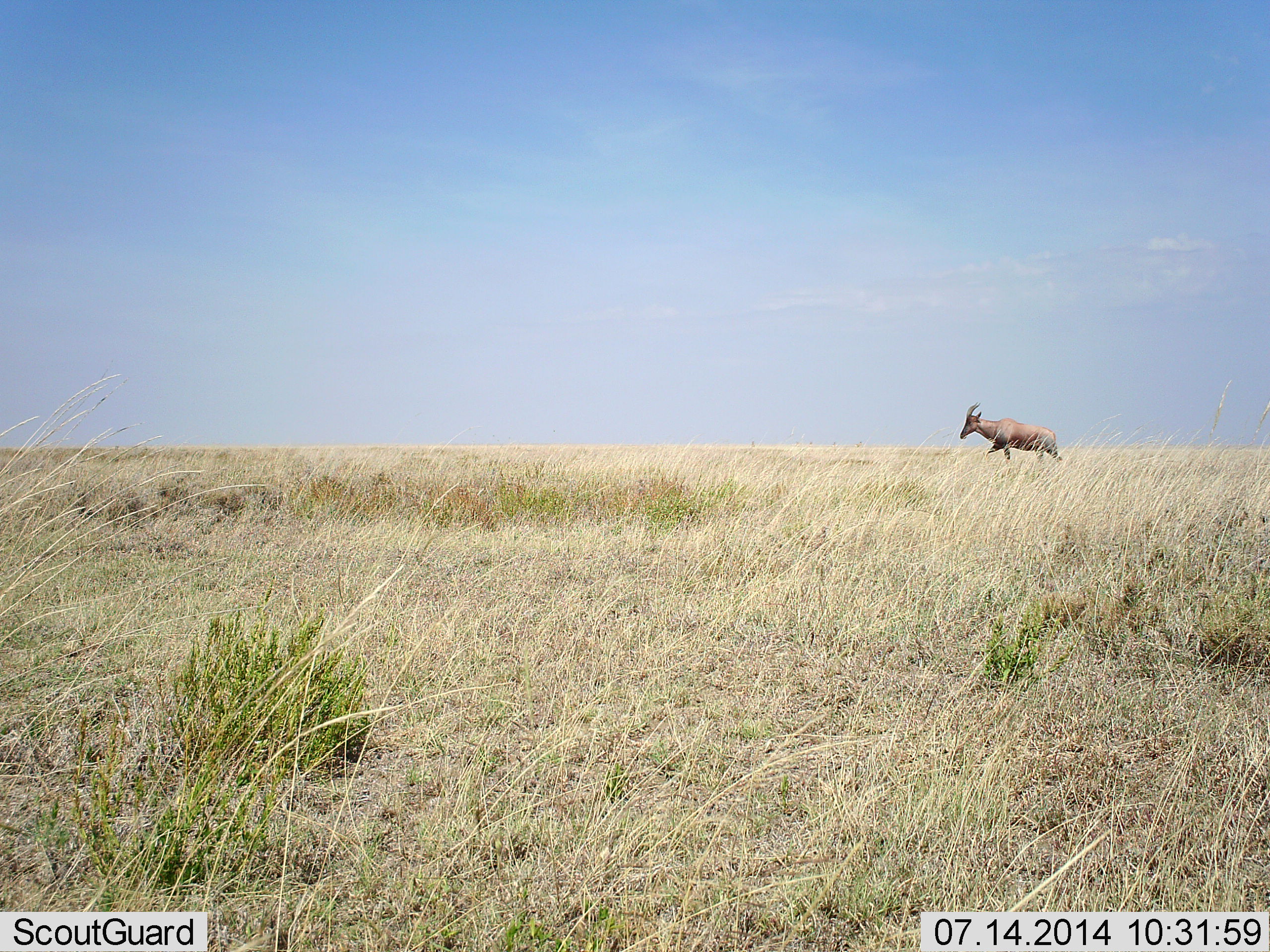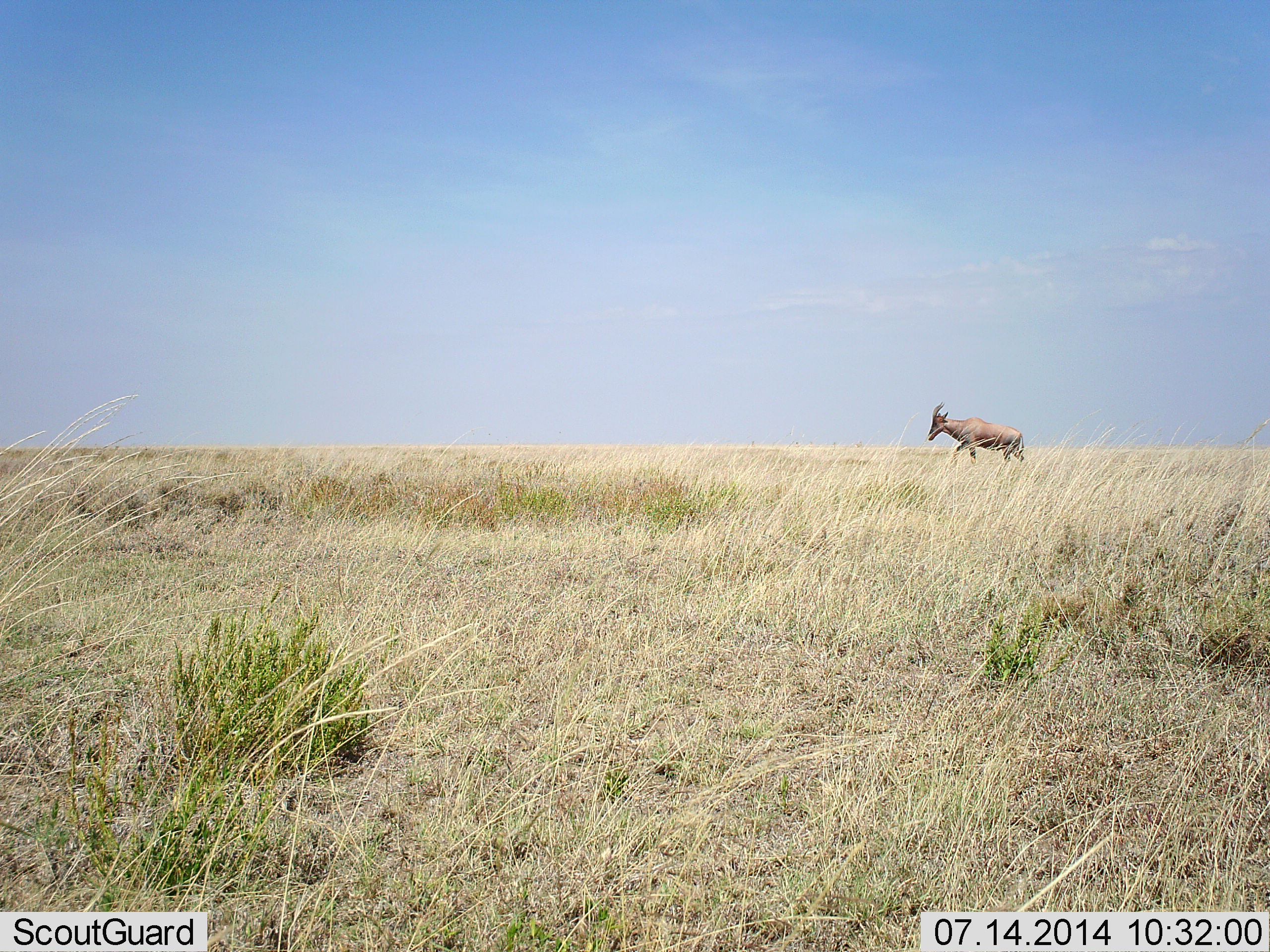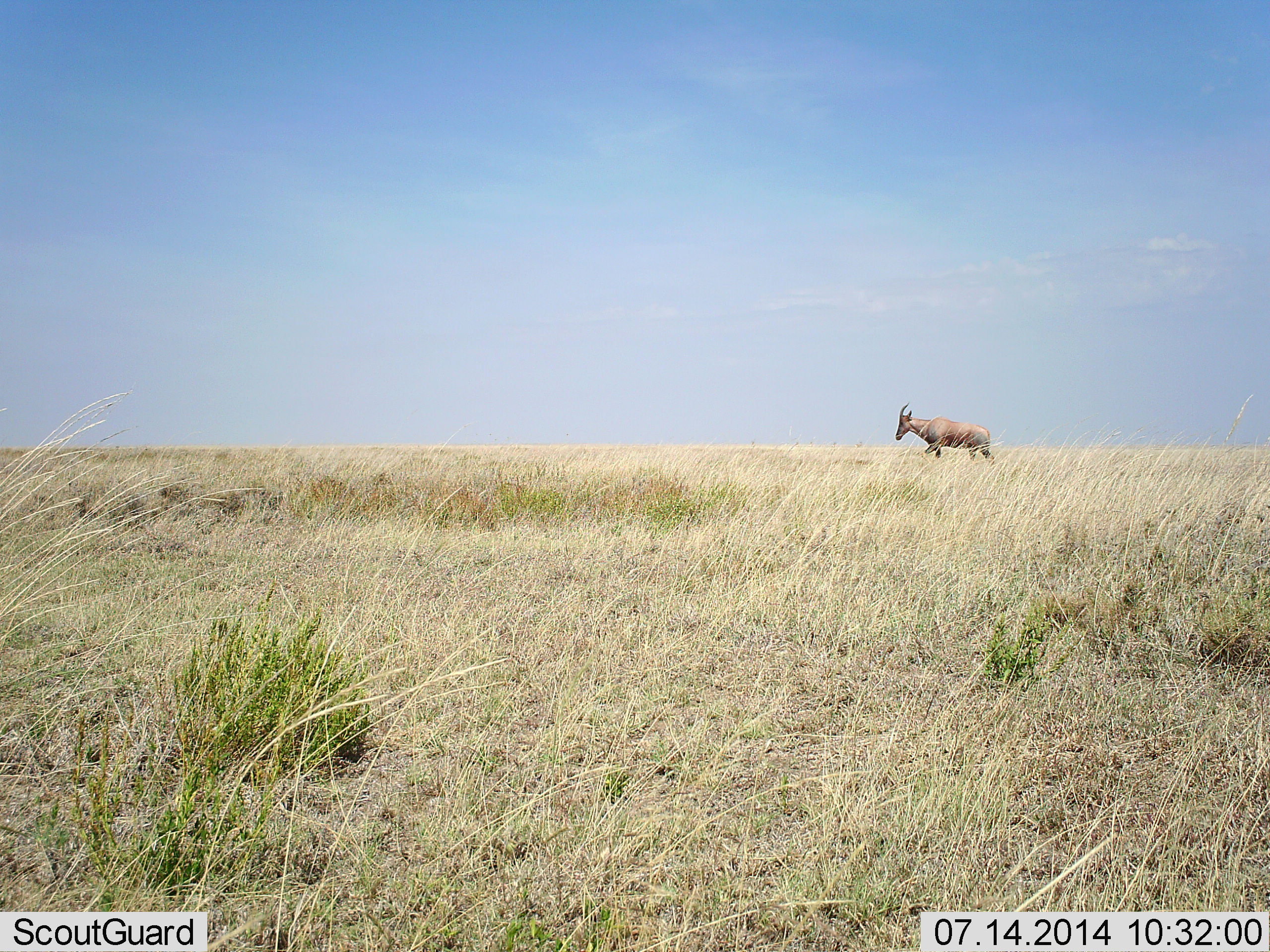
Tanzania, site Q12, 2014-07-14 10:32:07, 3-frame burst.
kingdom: Animalia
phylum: Chordata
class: Mammalia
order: Artiodactyla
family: Bovidae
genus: Damaliscus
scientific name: Damaliscus lunatus jimela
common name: topi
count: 1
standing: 10%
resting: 0%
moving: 100%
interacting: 0%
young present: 0%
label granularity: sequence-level